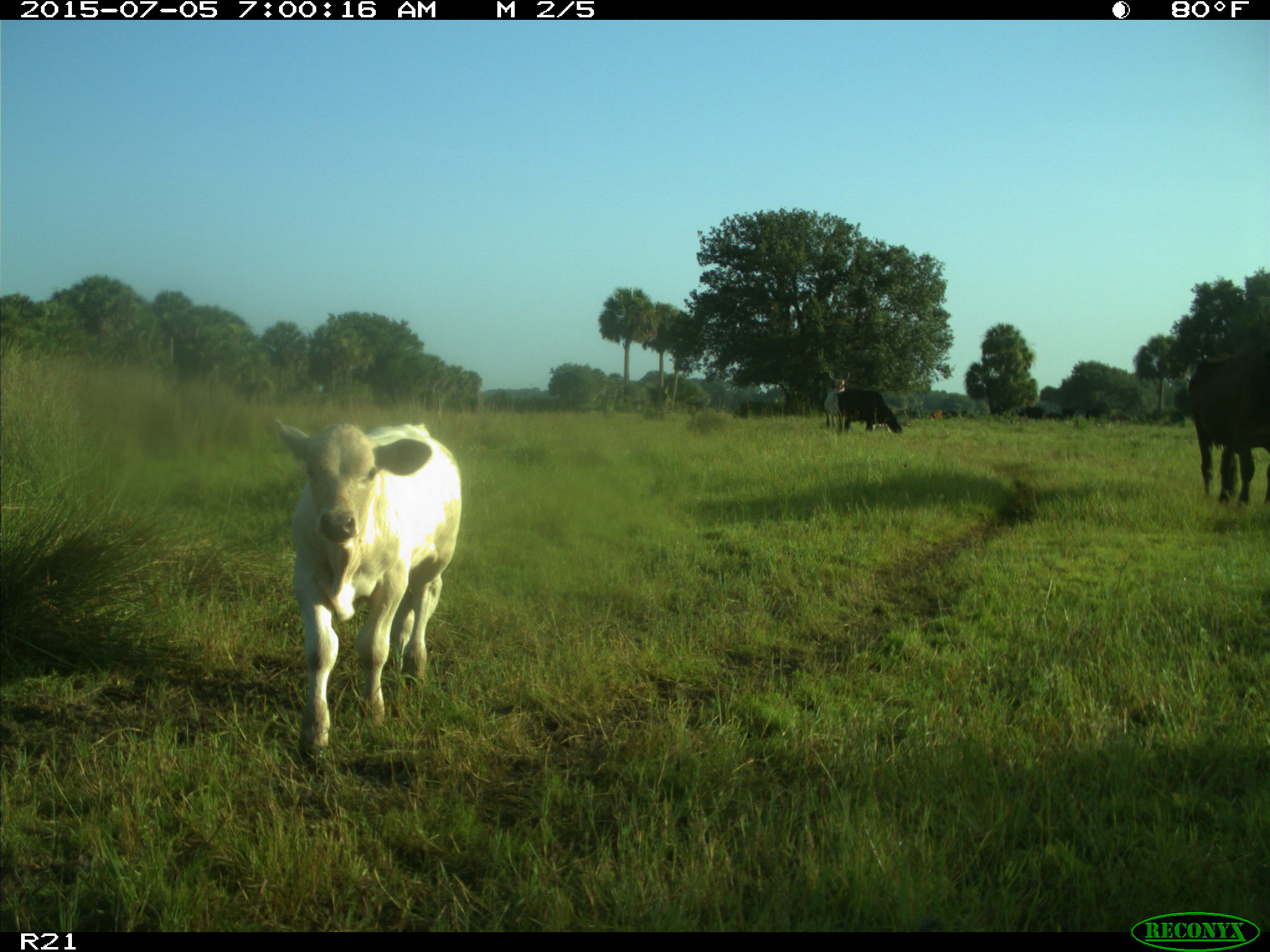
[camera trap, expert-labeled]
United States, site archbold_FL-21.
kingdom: Animalia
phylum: Chordata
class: Mammalia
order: Artiodactyla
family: Bovidae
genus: Bos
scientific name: Bos taurus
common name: domestic cow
Bos taurus (domestic cow).